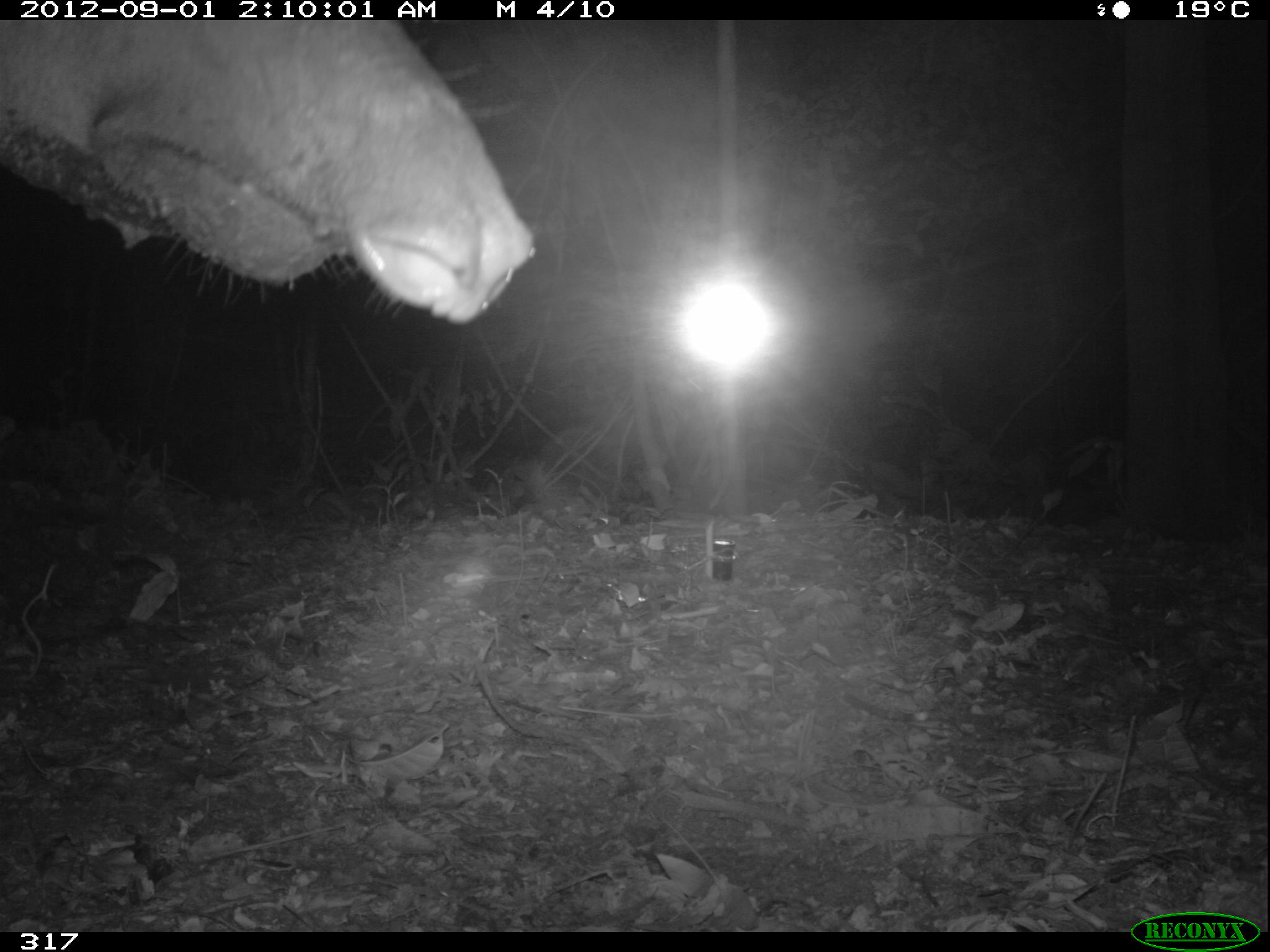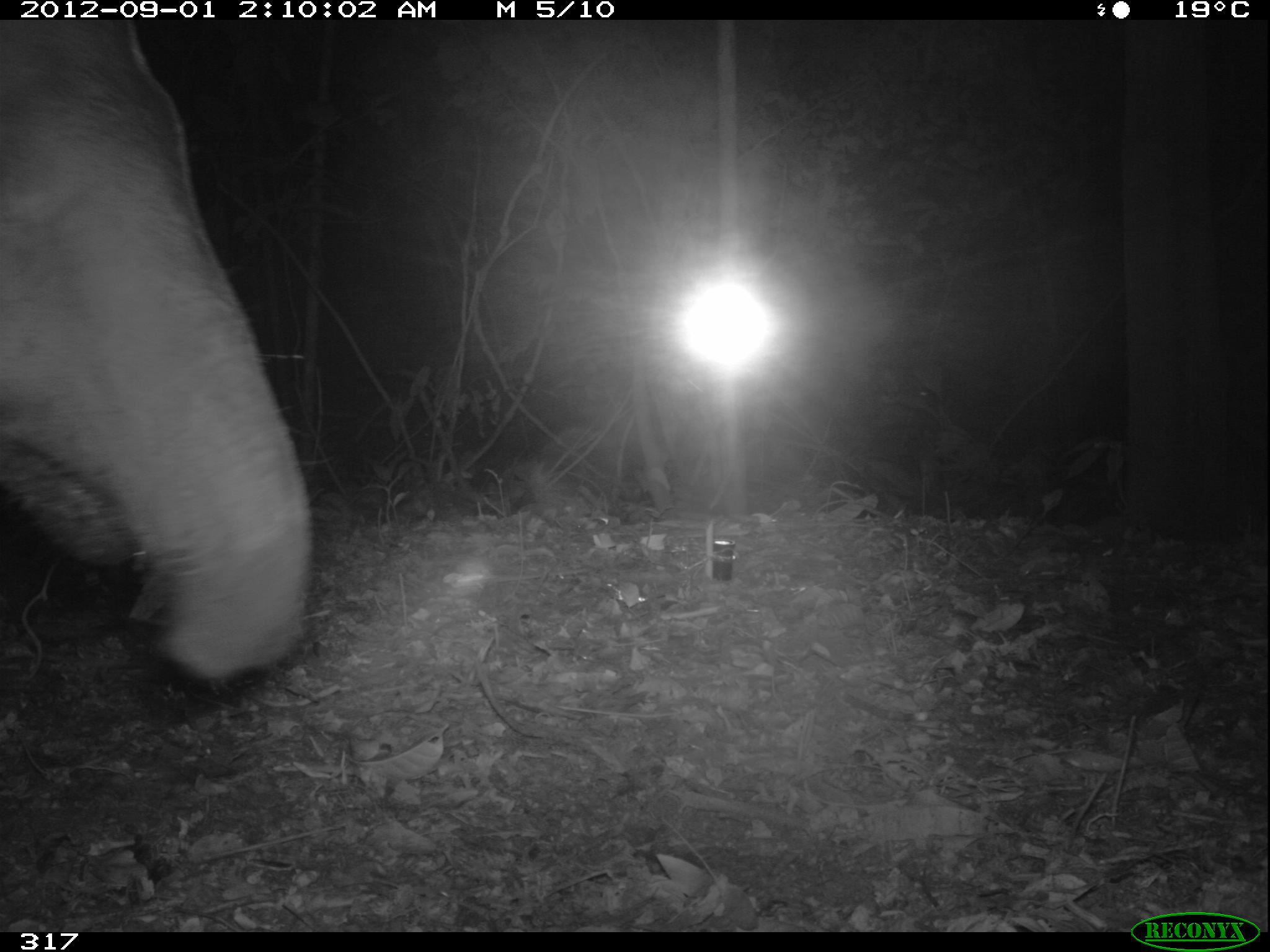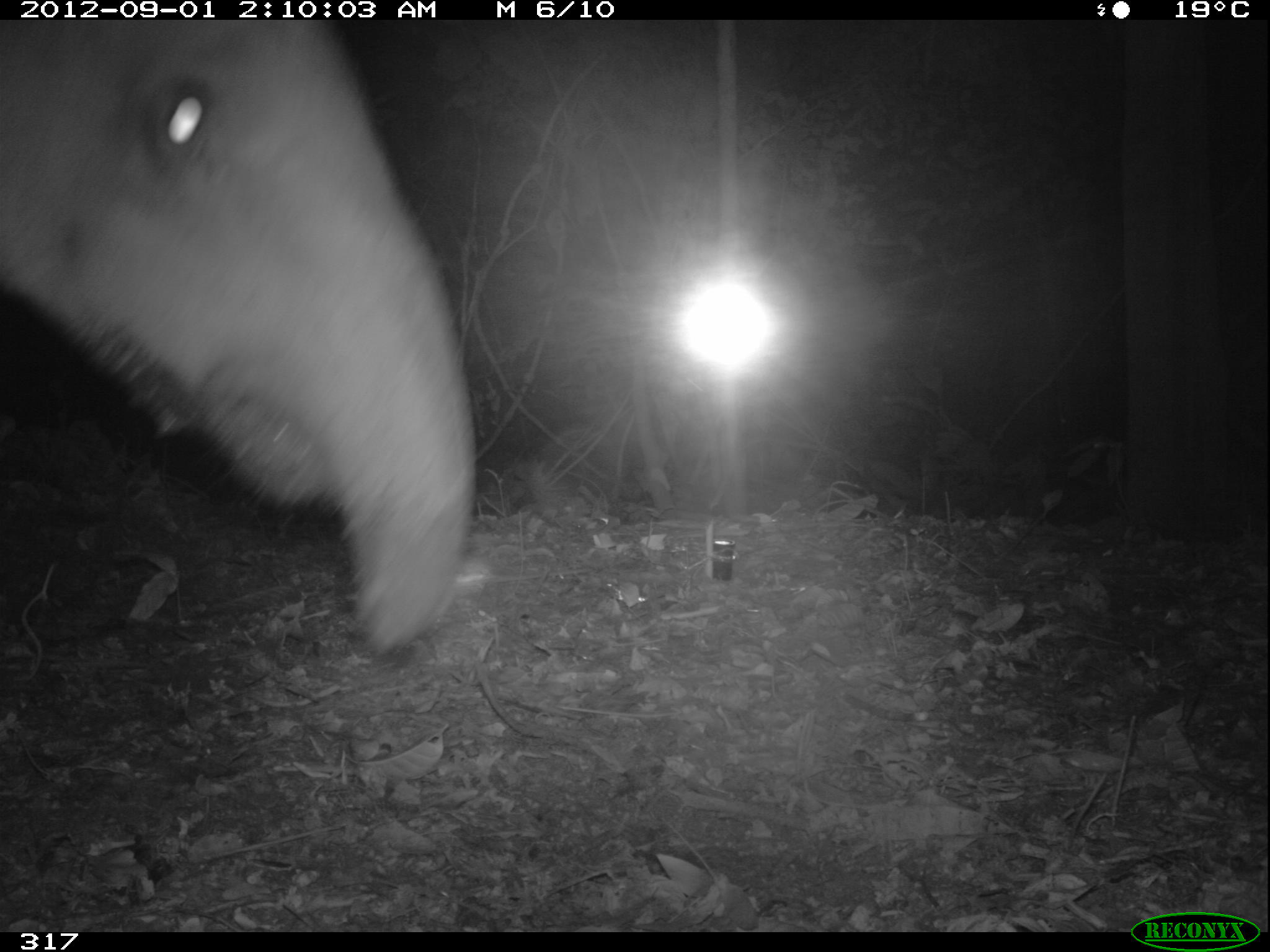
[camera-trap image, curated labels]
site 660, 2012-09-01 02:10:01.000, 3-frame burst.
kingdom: Animalia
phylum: Chordata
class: Mammalia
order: Perissodactyla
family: Tapiridae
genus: Tapirus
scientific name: Tapirus terrestris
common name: south american tapir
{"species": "Tapirus terrestris (south american tapir)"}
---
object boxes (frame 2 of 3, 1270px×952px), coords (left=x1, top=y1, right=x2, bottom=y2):
tapirus terrestris: (left=1, top=21, right=309, bottom=675)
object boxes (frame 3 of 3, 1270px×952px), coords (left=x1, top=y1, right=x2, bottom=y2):
tapirus terrestris: (left=2, top=19, right=473, bottom=646)